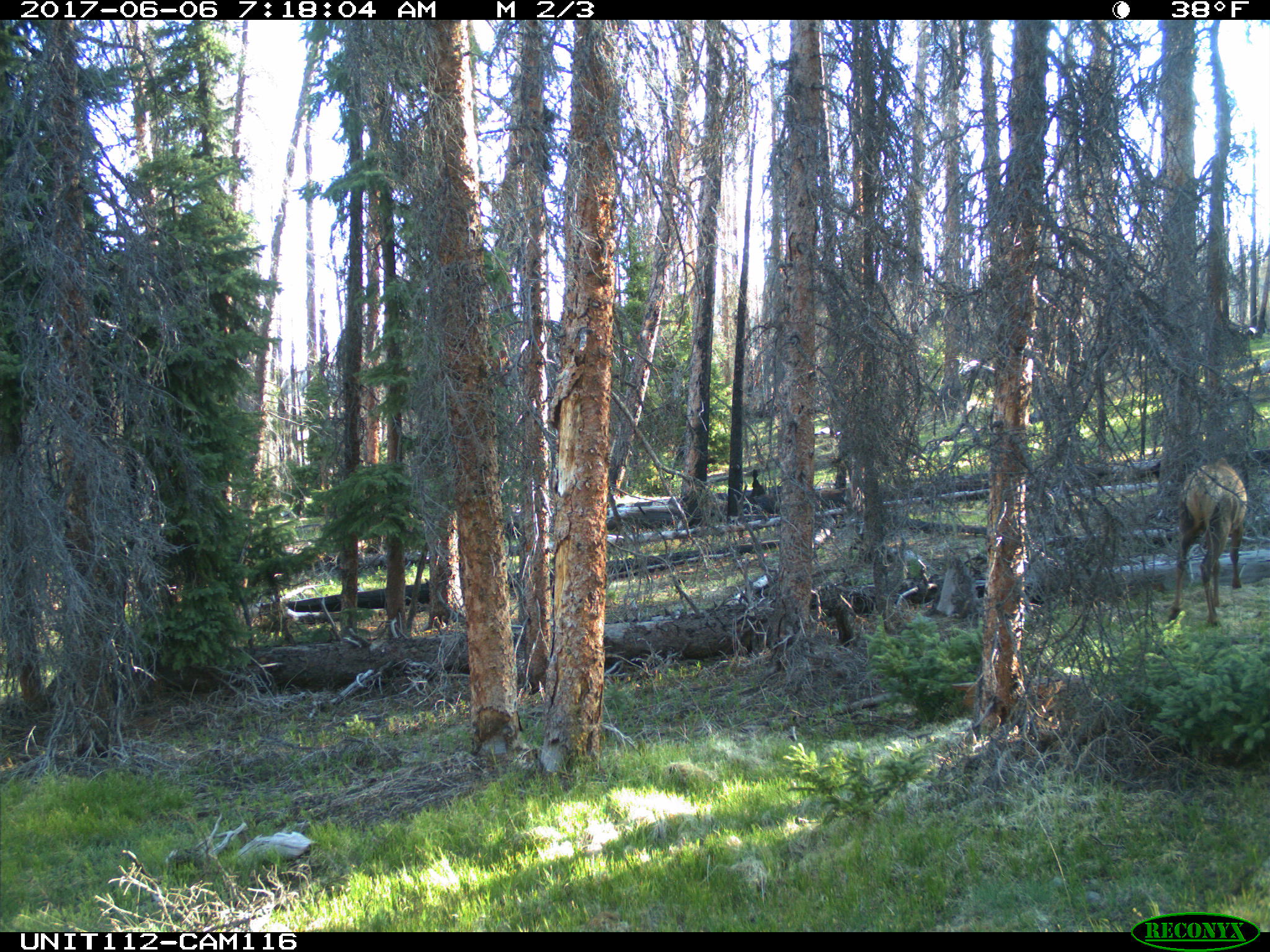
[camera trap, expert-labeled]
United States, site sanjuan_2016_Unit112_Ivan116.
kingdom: Animalia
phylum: Chordata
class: Mammalia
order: Artiodactyla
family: Cervidae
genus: Cervus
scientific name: Cervus elaphus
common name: red deer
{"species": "Cervus elaphus (red deer)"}